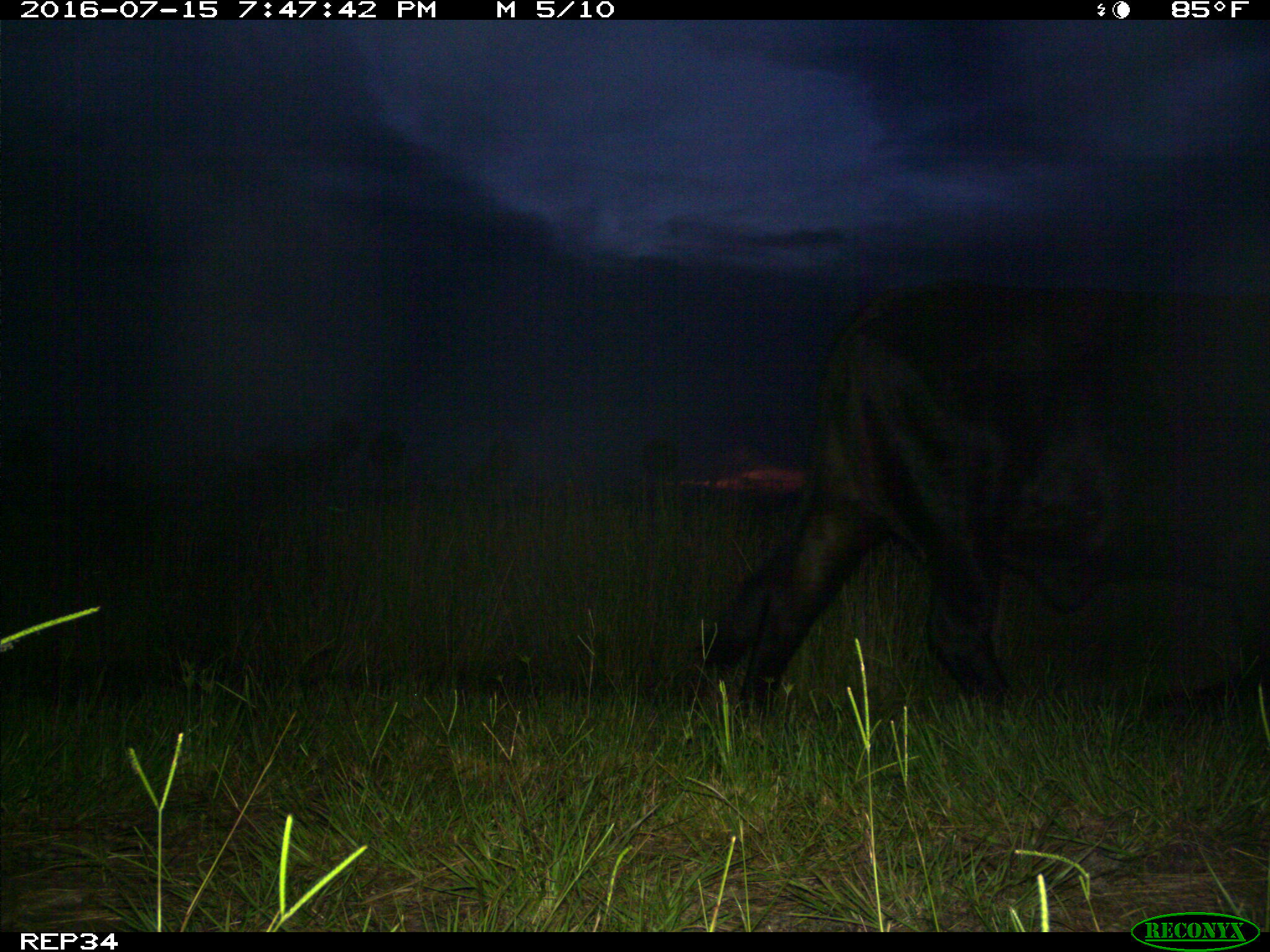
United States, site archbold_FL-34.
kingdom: Animalia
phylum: Chordata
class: Mammalia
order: Artiodactyla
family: Bovidae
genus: Bos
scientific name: Bos taurus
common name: domestic cow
Bos taurus (domestic cow).